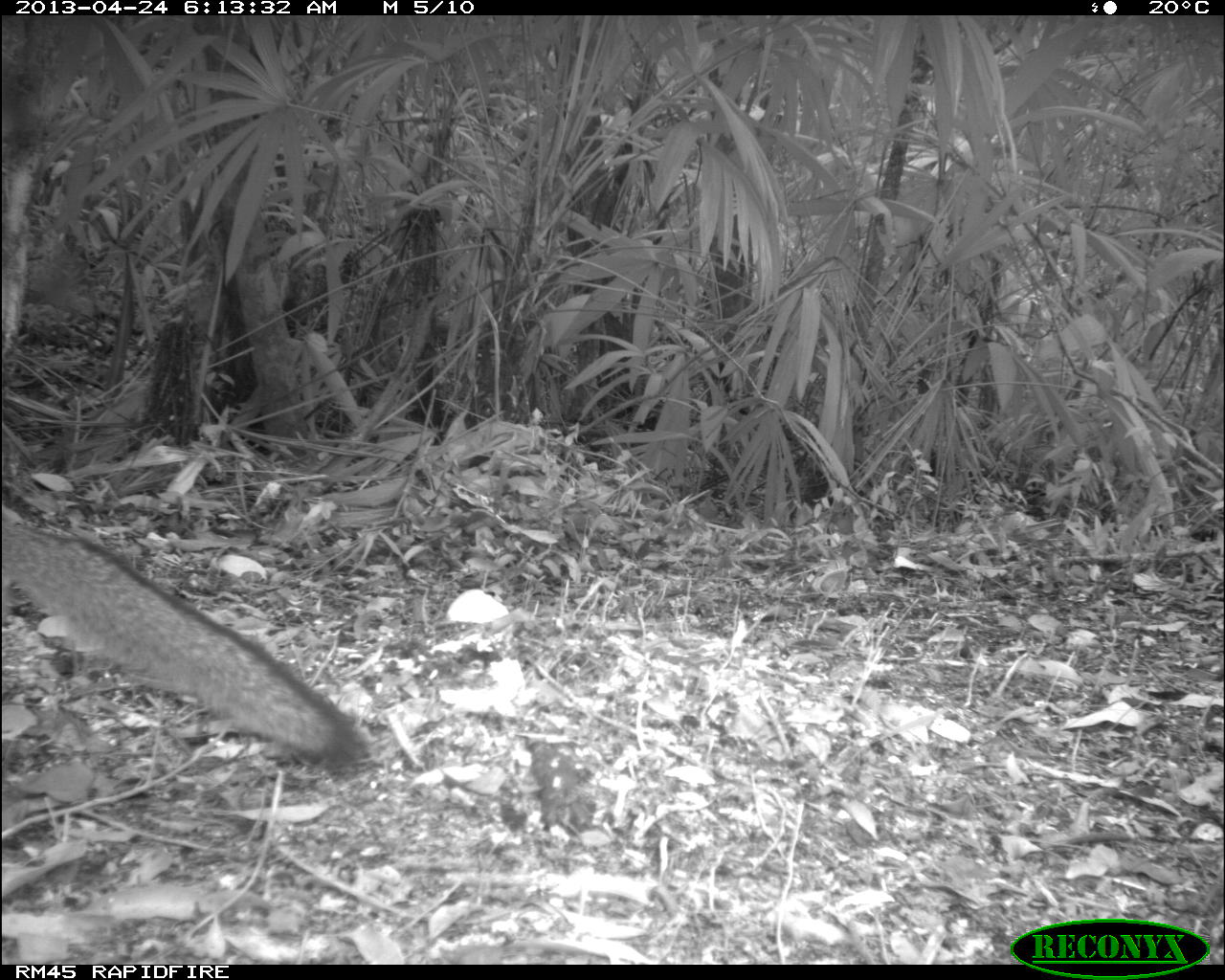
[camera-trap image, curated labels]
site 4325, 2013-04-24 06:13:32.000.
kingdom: Animalia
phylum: Chordata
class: Mammalia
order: Carnivora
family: Canidae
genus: Urocyon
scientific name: Urocyon cinereoargenteus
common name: gray fox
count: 1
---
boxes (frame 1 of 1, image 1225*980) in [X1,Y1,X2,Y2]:
urocyon cinereoargenteus: [0,505,370,781]